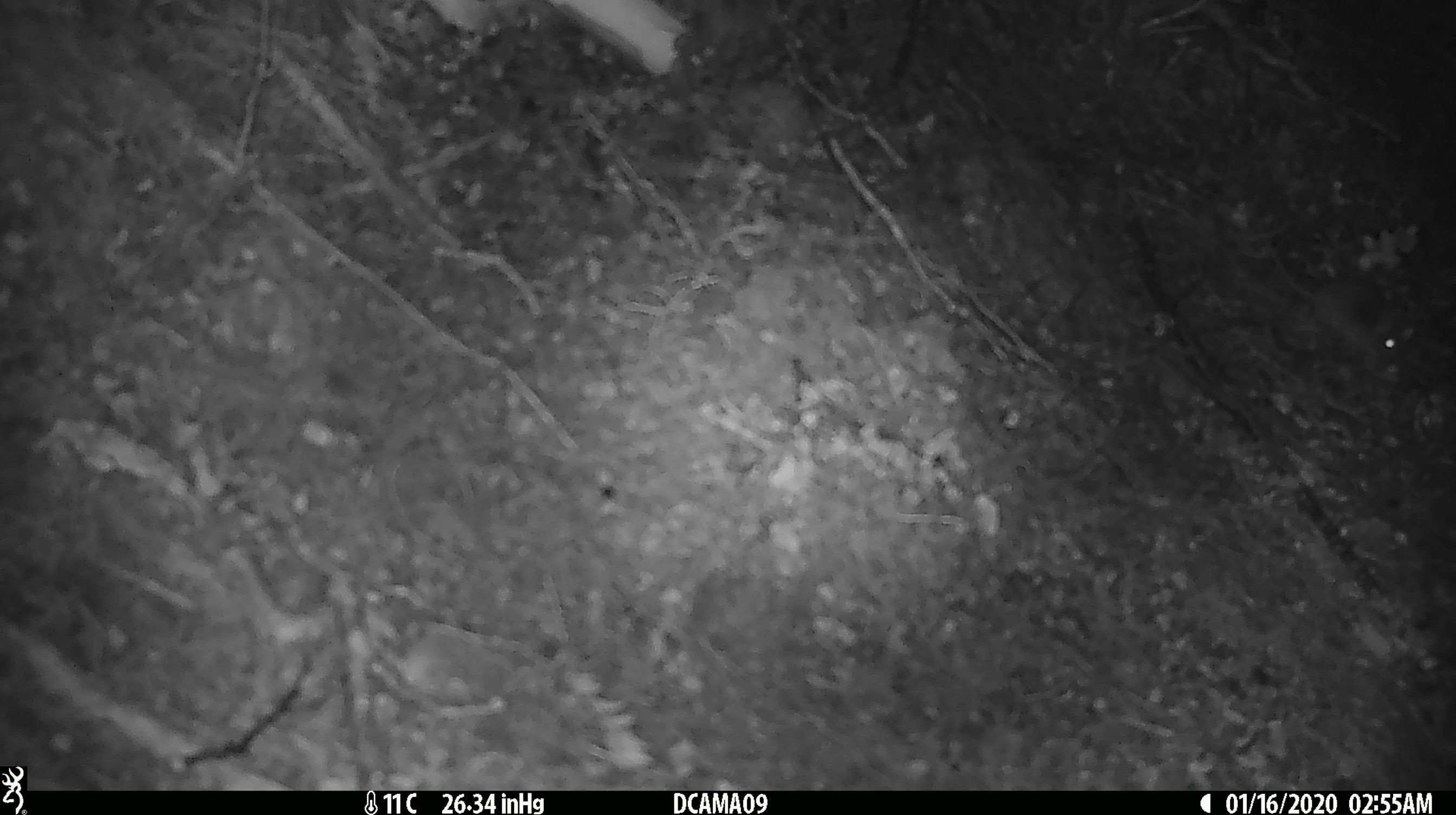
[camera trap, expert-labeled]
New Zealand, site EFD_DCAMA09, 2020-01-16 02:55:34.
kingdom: Animalia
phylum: Chordata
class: Mammalia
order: Rodentia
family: Muridae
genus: Mus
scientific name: Mus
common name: mouse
Mouse (Mus).